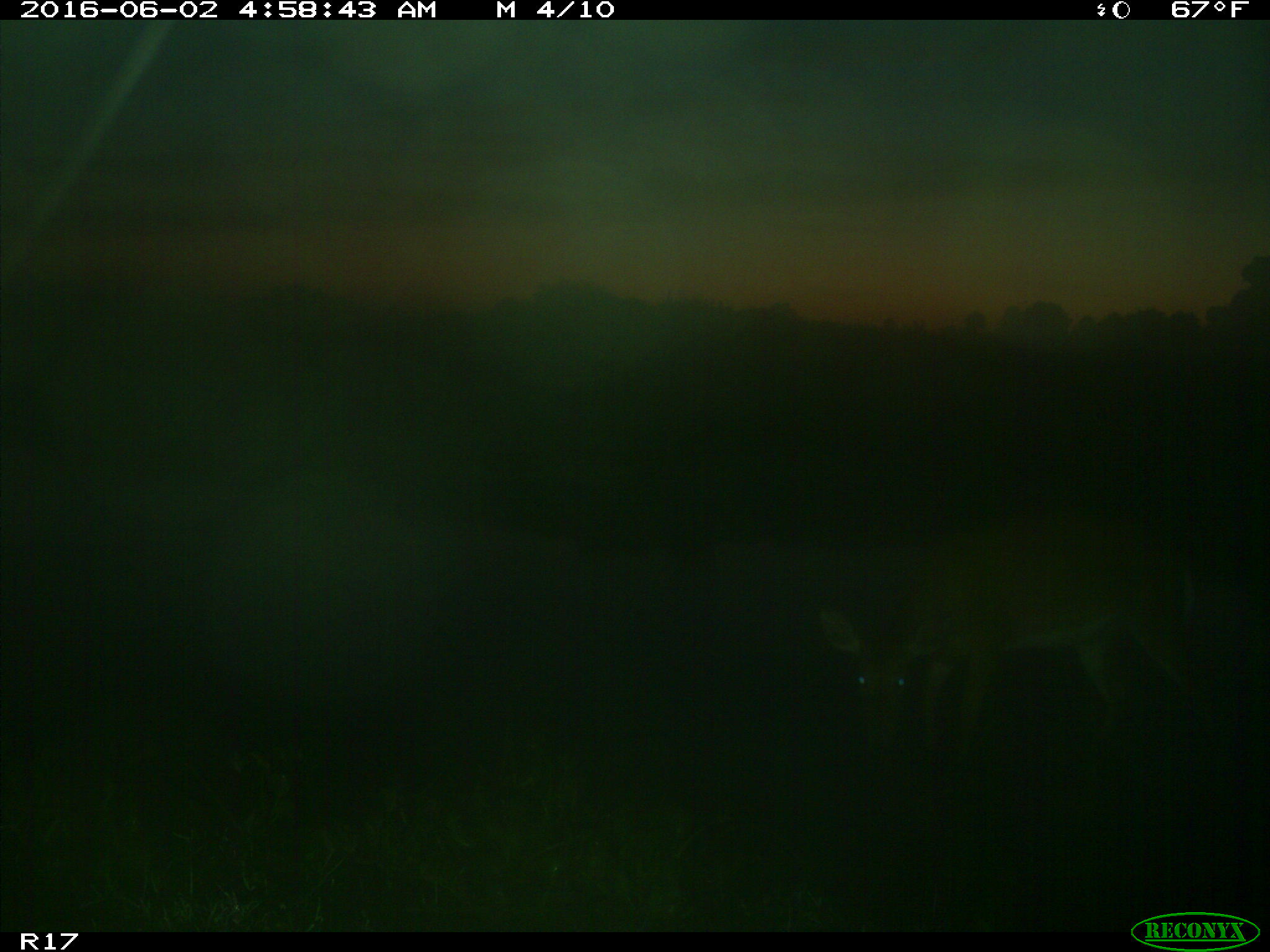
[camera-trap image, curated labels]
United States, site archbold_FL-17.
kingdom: Animalia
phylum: Chordata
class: Mammalia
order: Artiodactyla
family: Cervidae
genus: Odocoileus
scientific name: Odocoileus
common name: deer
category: unidentified deer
Unidentified deer (deer) (Odocoileus).